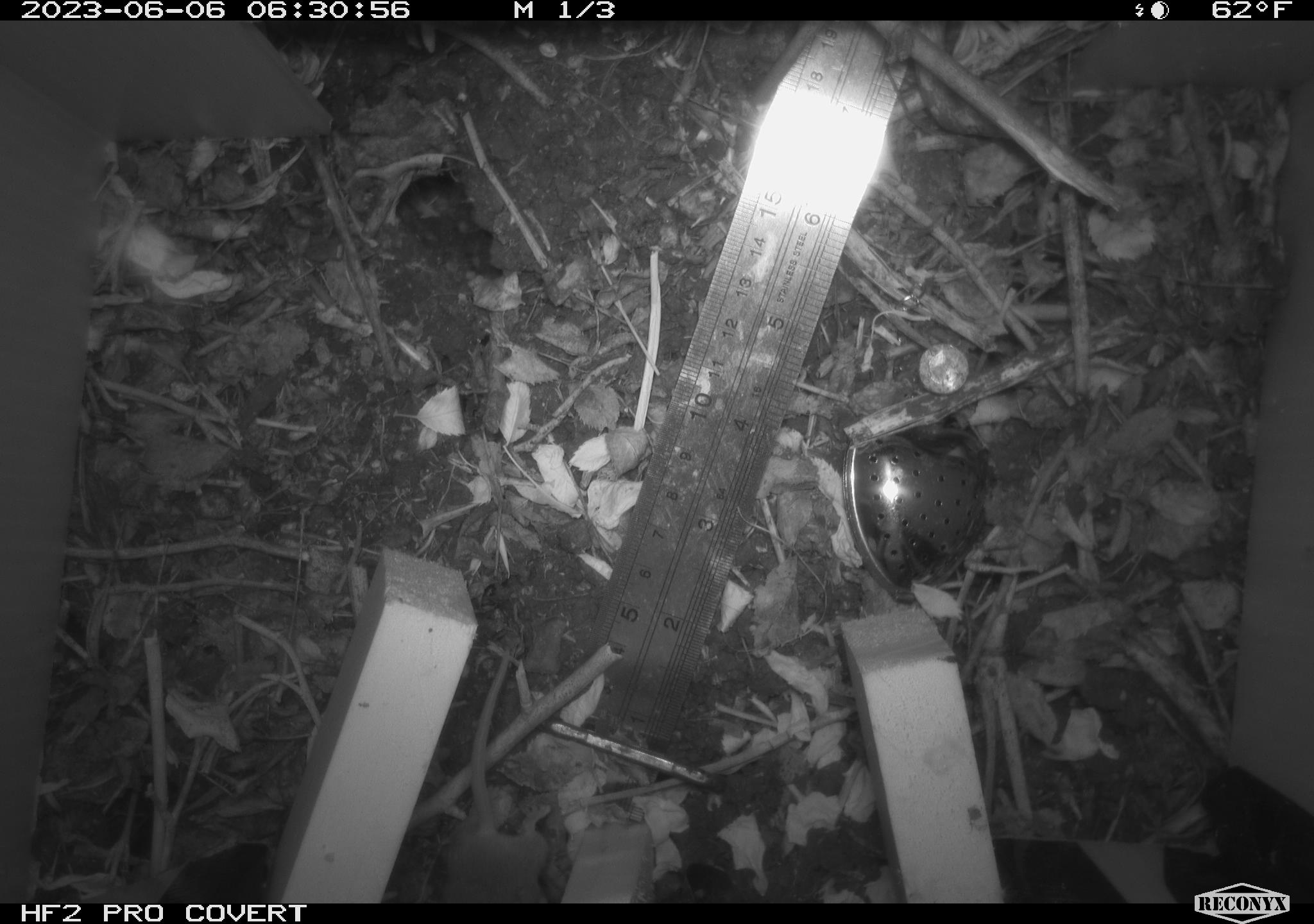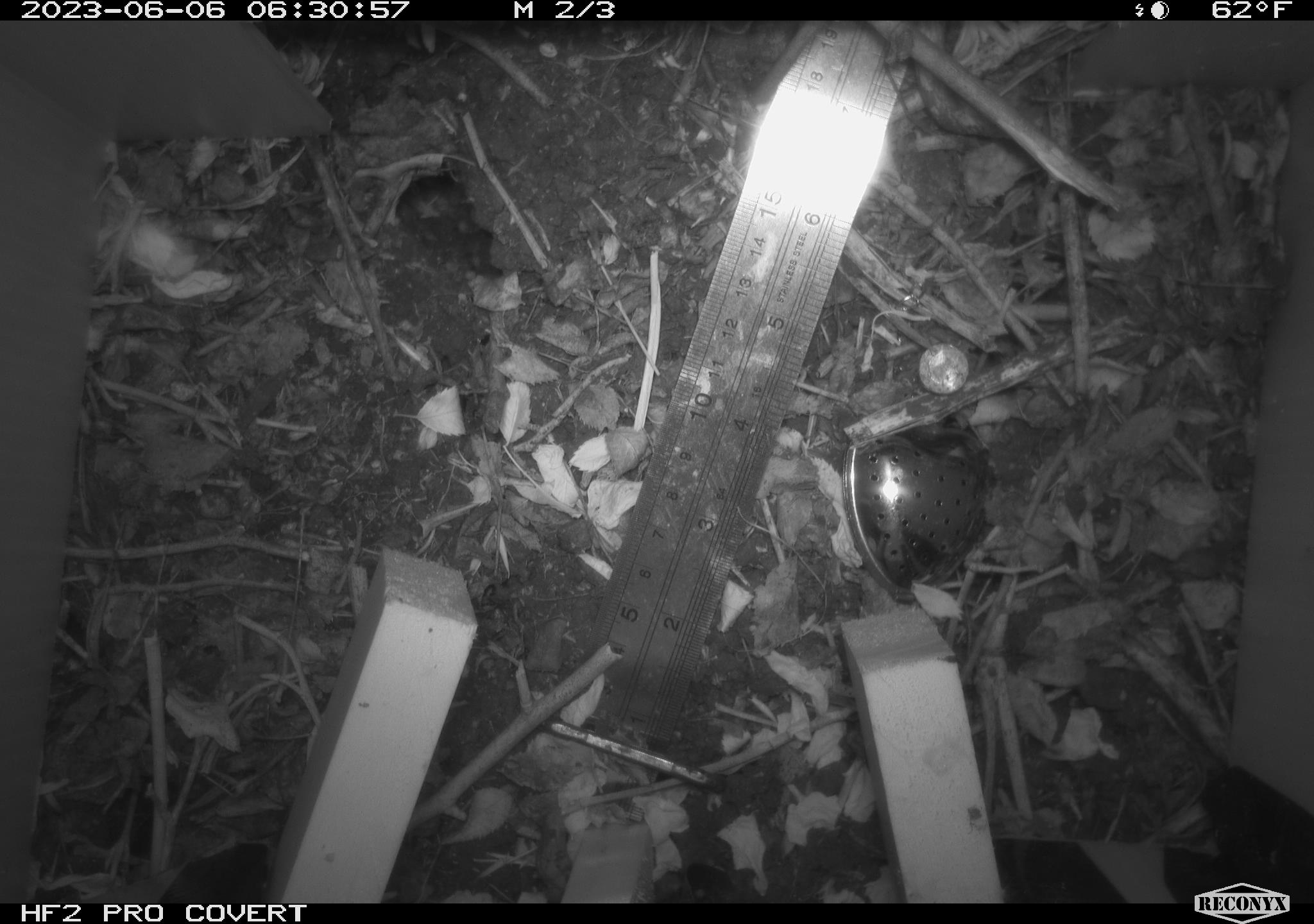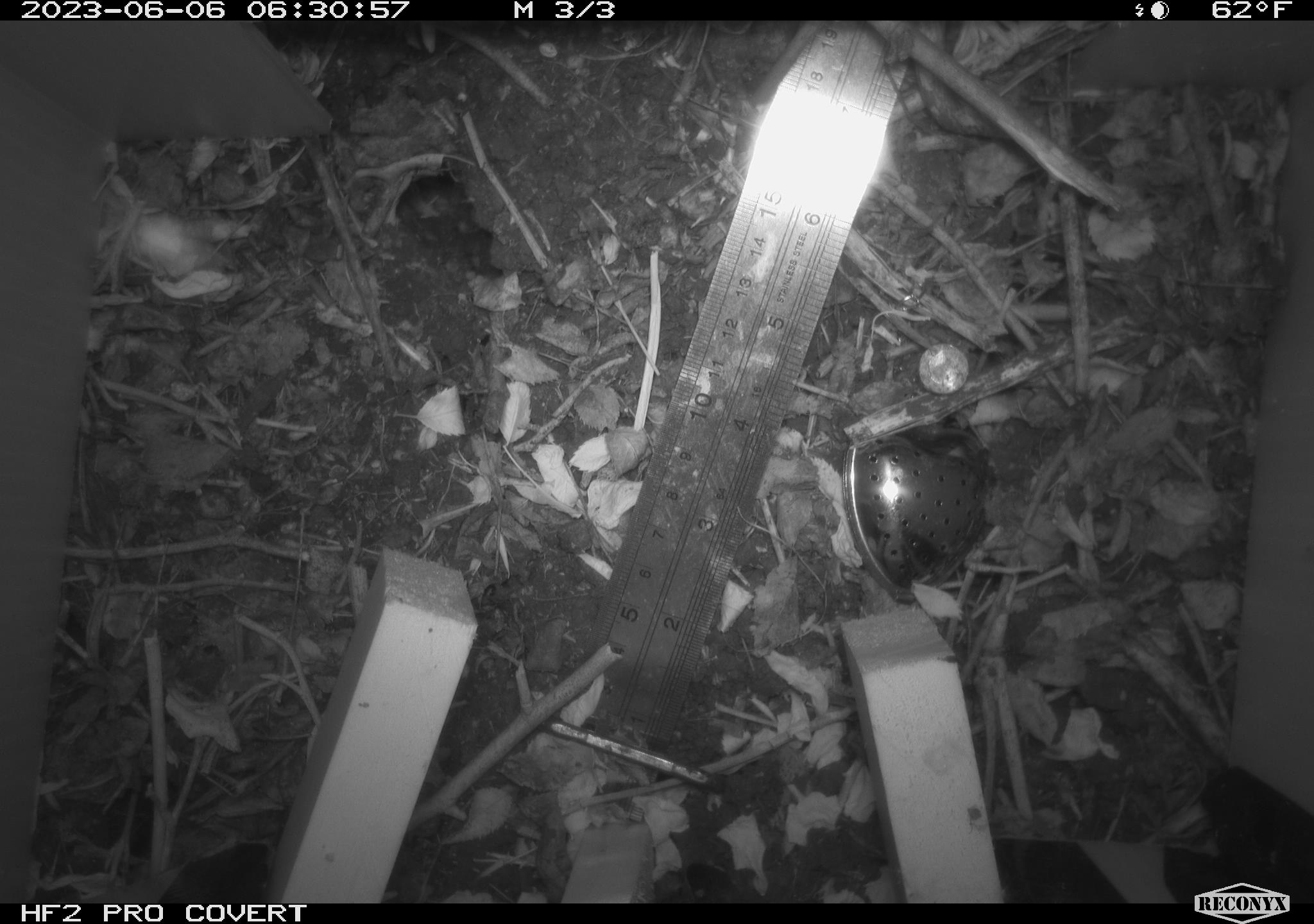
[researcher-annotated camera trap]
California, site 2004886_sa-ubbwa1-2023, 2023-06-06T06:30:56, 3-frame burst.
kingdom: Animalia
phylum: Chordata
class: Mammalia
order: Rodentia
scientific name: Rodentia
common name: rodent